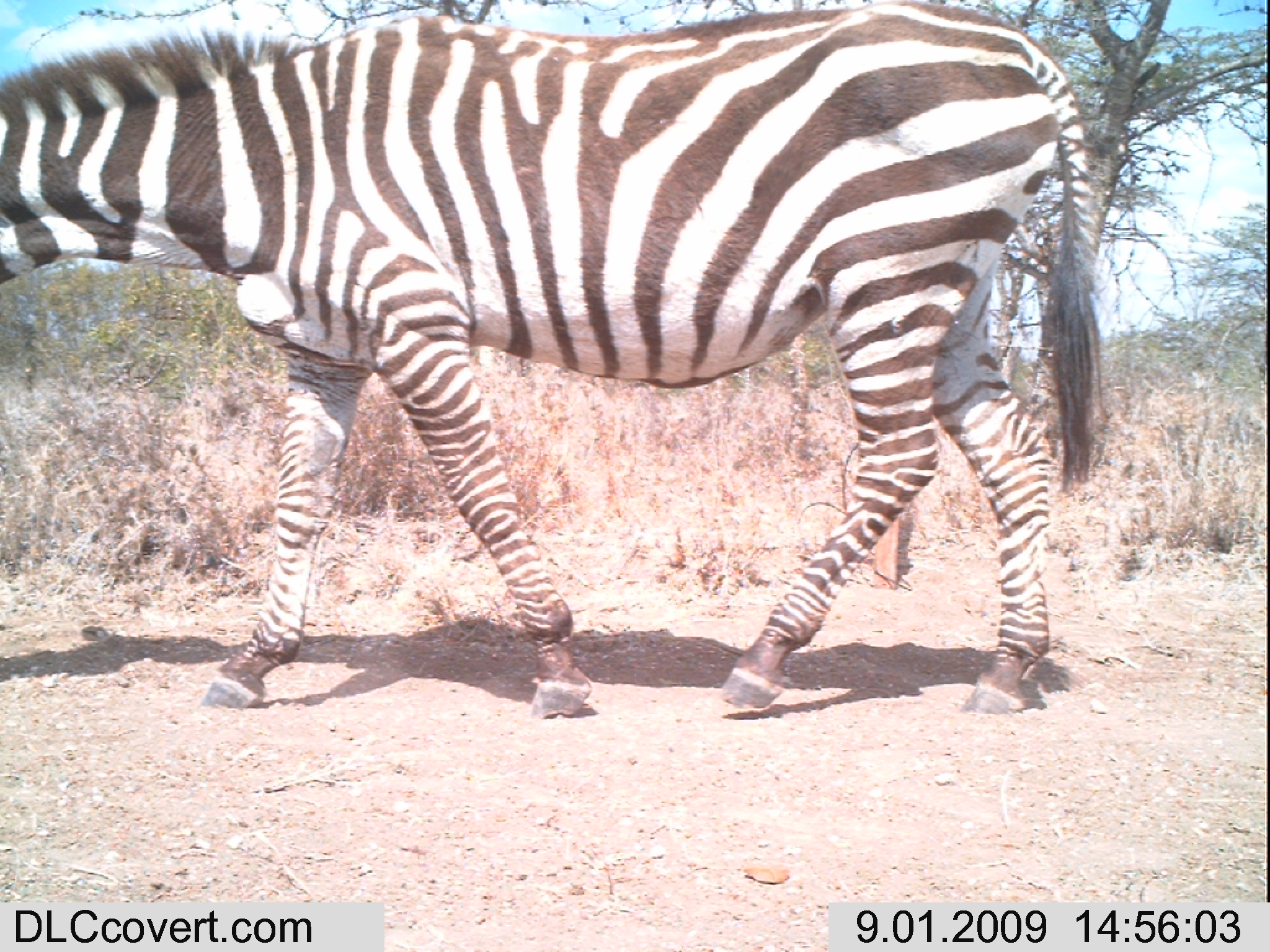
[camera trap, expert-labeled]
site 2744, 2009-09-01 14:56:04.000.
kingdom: Animalia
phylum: Chordata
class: Mammalia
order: Perissodactyla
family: Equidae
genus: Equus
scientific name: Equus quagga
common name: plains zebra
Equus quagga (plains zebra), count 1.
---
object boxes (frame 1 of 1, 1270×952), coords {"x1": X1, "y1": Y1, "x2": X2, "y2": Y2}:
equus quagga: {"x1": 0, "y1": 0, "x2": 1106, "y2": 720}